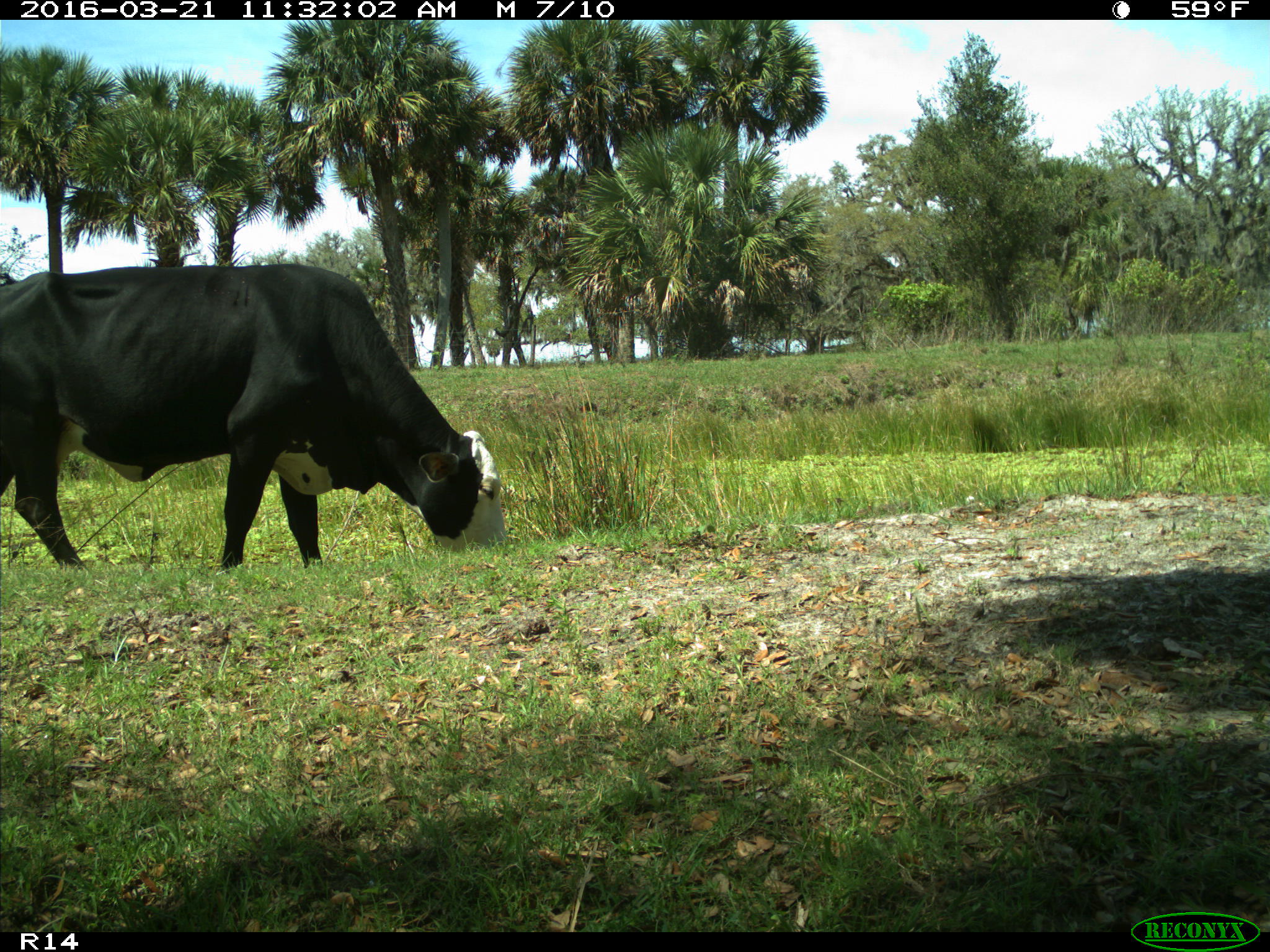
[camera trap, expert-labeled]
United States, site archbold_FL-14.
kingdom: Animalia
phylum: Chordata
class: Mammalia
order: Artiodactyla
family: Bovidae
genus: Bos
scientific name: Bos taurus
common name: domestic cow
Bos taurus (domestic cow).